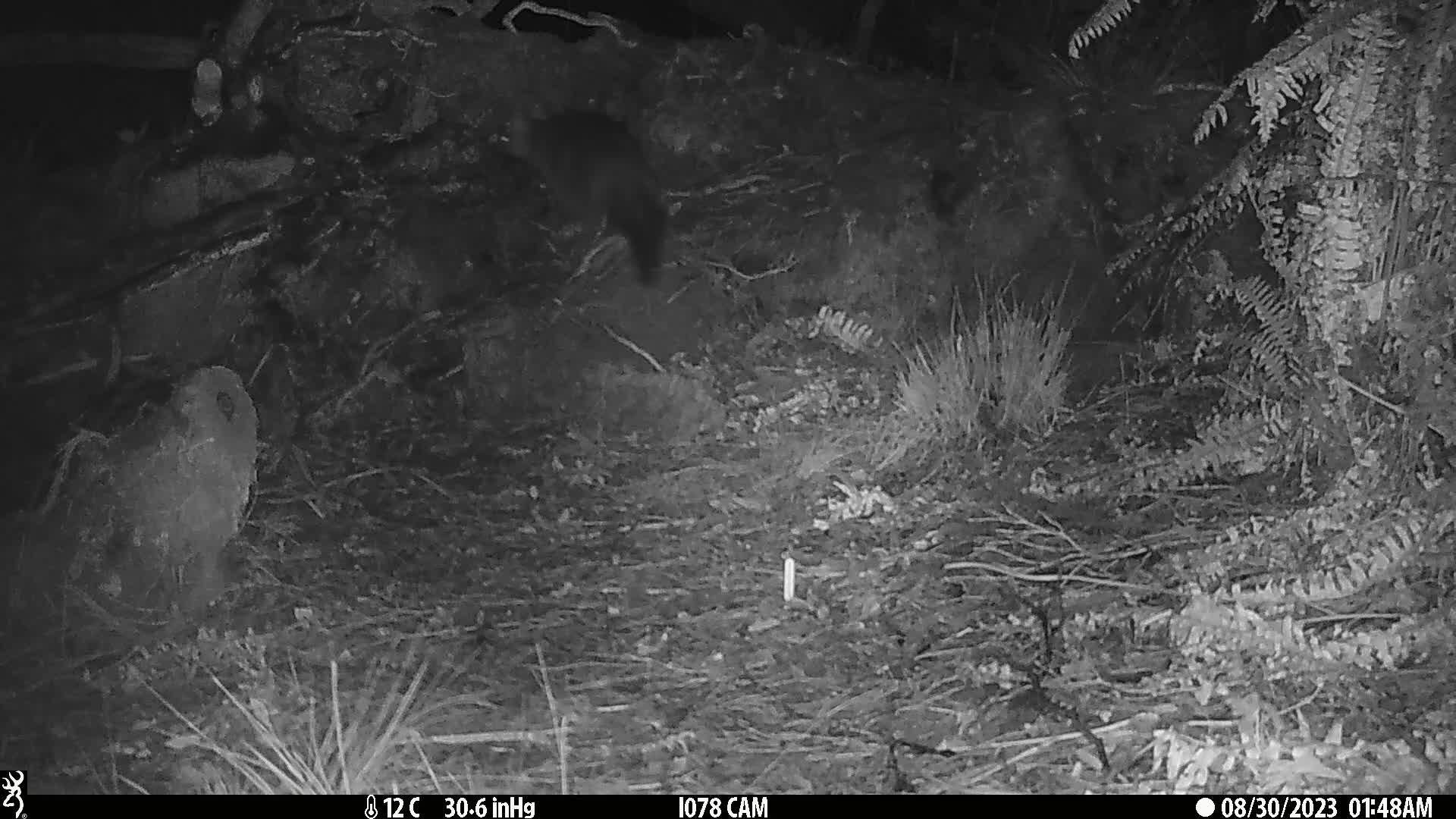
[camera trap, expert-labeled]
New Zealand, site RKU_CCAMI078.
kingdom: Animalia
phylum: Chordata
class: Mammalia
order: Diprotodontia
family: Phalangeridae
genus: Trichosurus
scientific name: Trichosurus vulpecula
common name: common brushtail possum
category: possum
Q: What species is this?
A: Possum (common brushtail possum) (Trichosurus vulpecula).